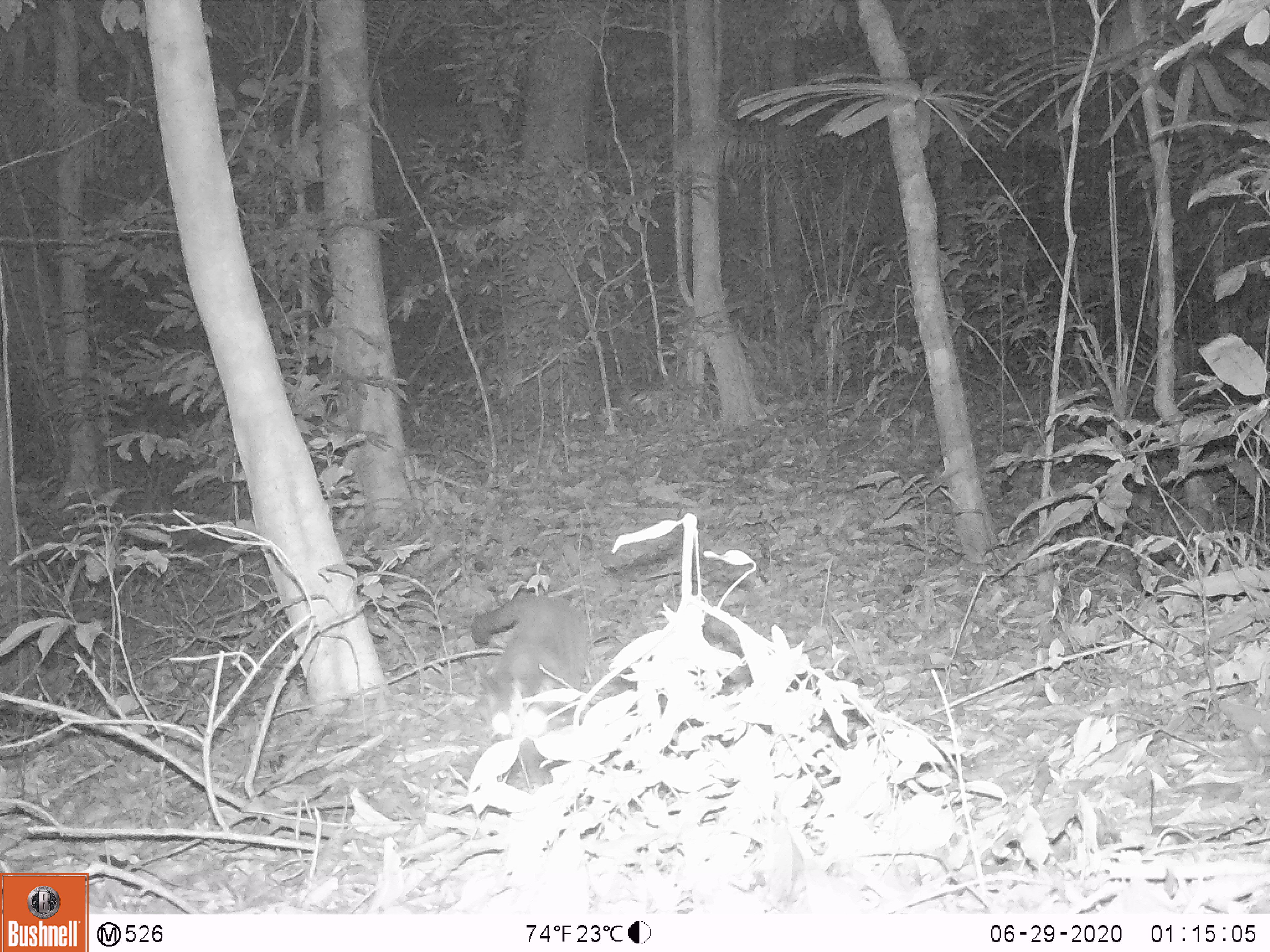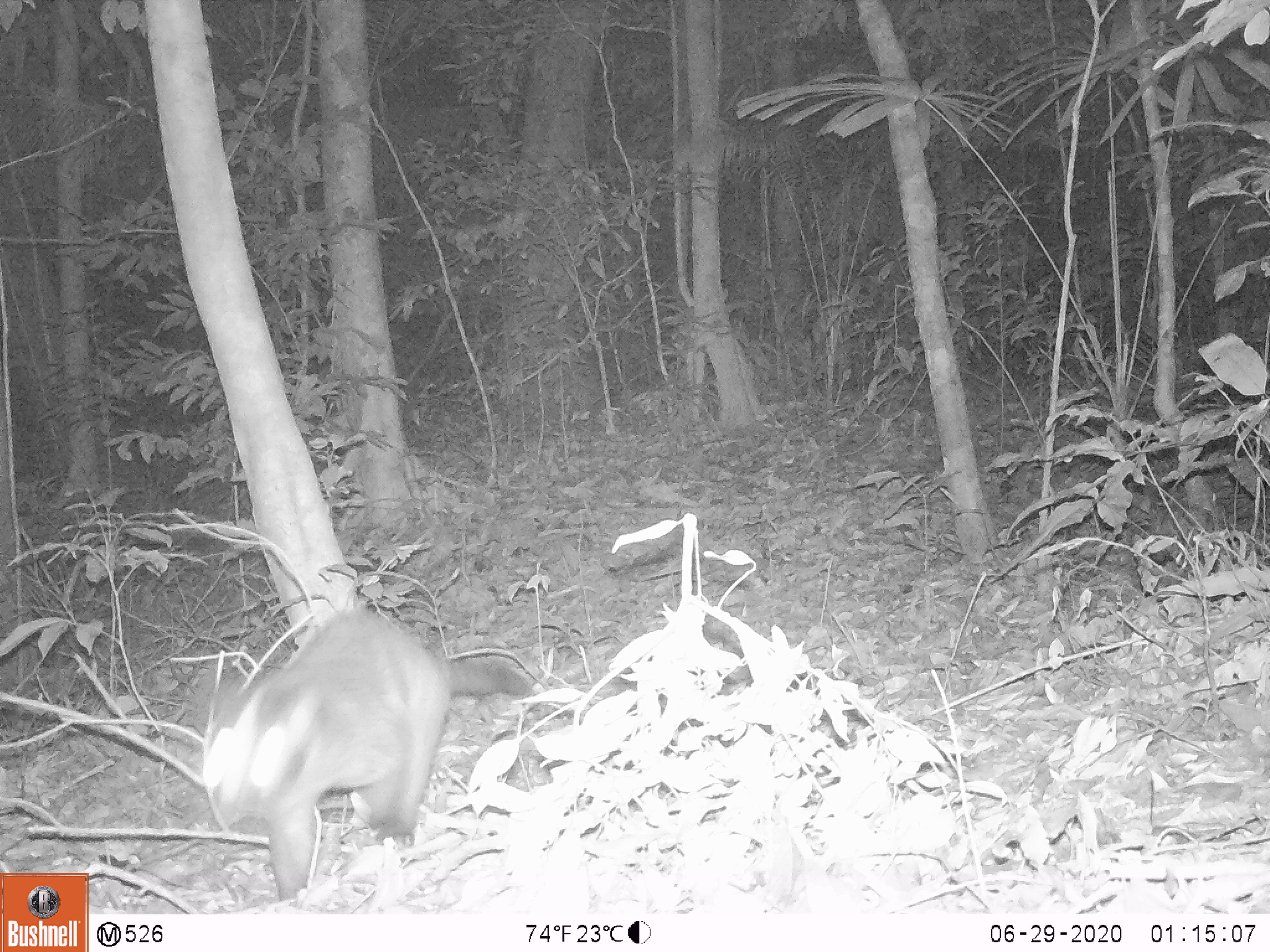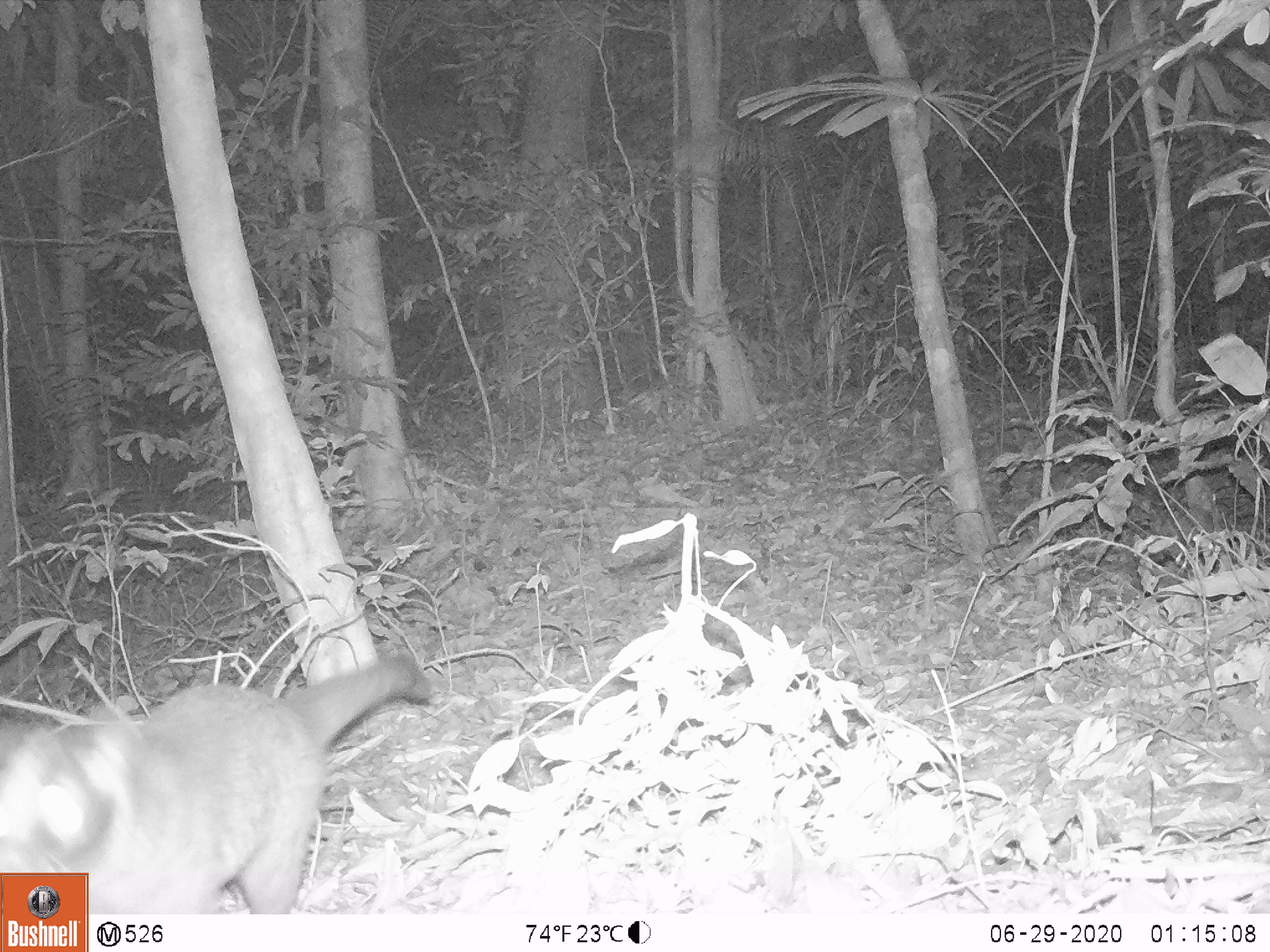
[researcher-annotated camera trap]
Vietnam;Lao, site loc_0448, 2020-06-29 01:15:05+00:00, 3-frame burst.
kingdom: Animalia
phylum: Chordata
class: Mammalia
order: Carnivora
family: Viverridae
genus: Paguma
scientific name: Paguma larvata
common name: masked palm civet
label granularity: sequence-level